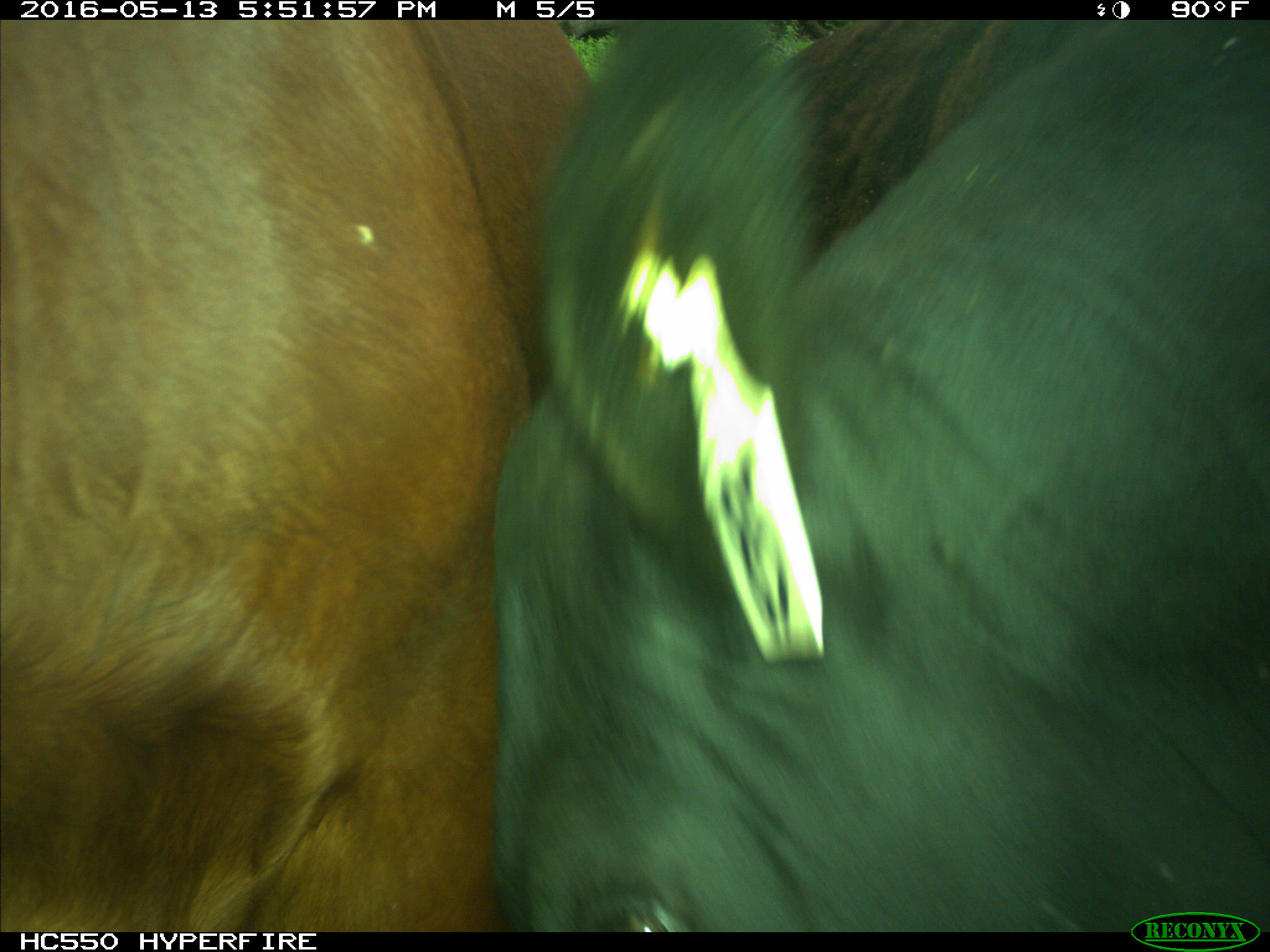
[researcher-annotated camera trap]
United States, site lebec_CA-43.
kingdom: Animalia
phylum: Chordata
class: Mammalia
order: Artiodactyla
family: Bovidae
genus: Bos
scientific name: Bos taurus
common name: domestic cow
Bos taurus (domestic cow).